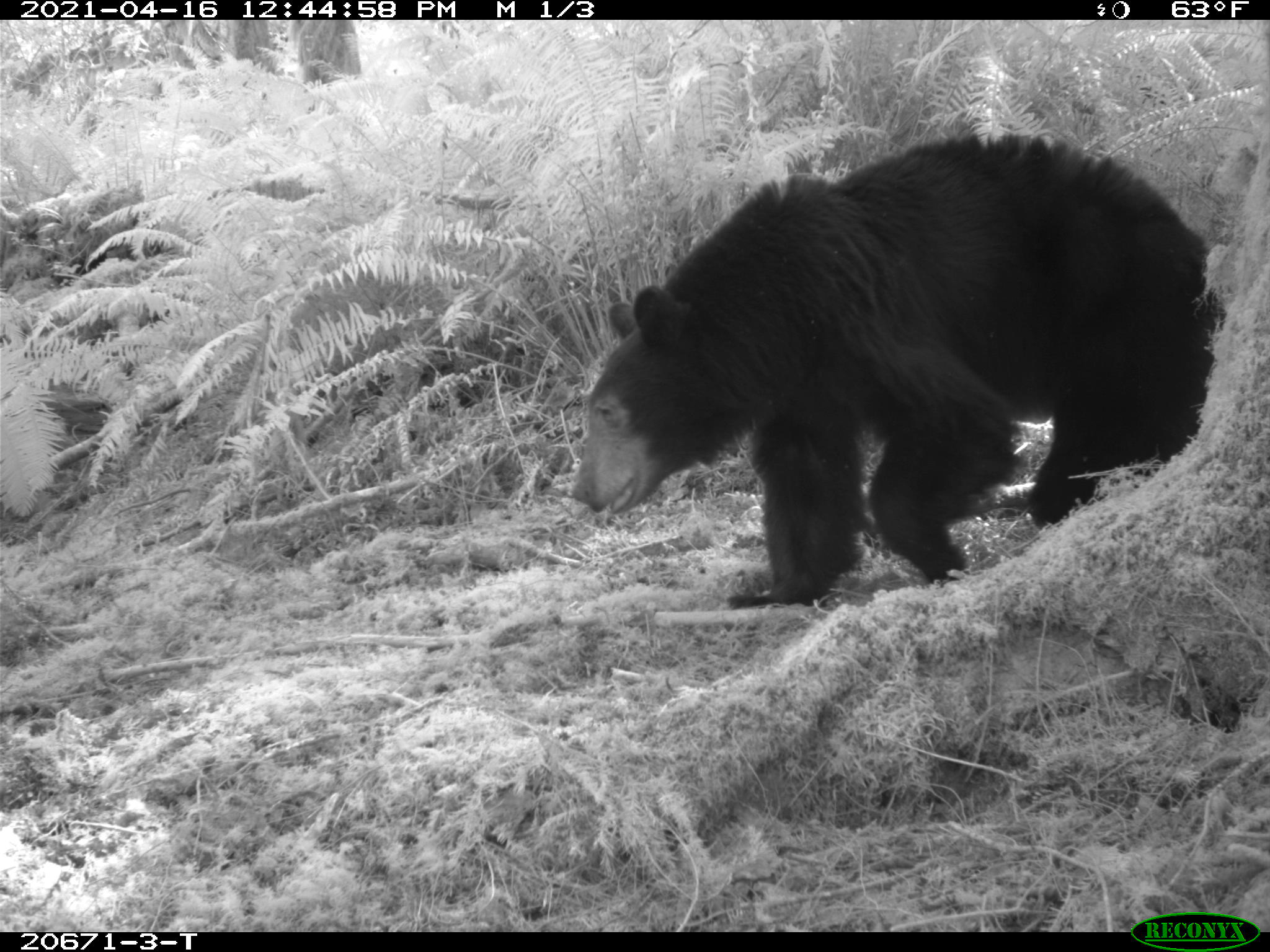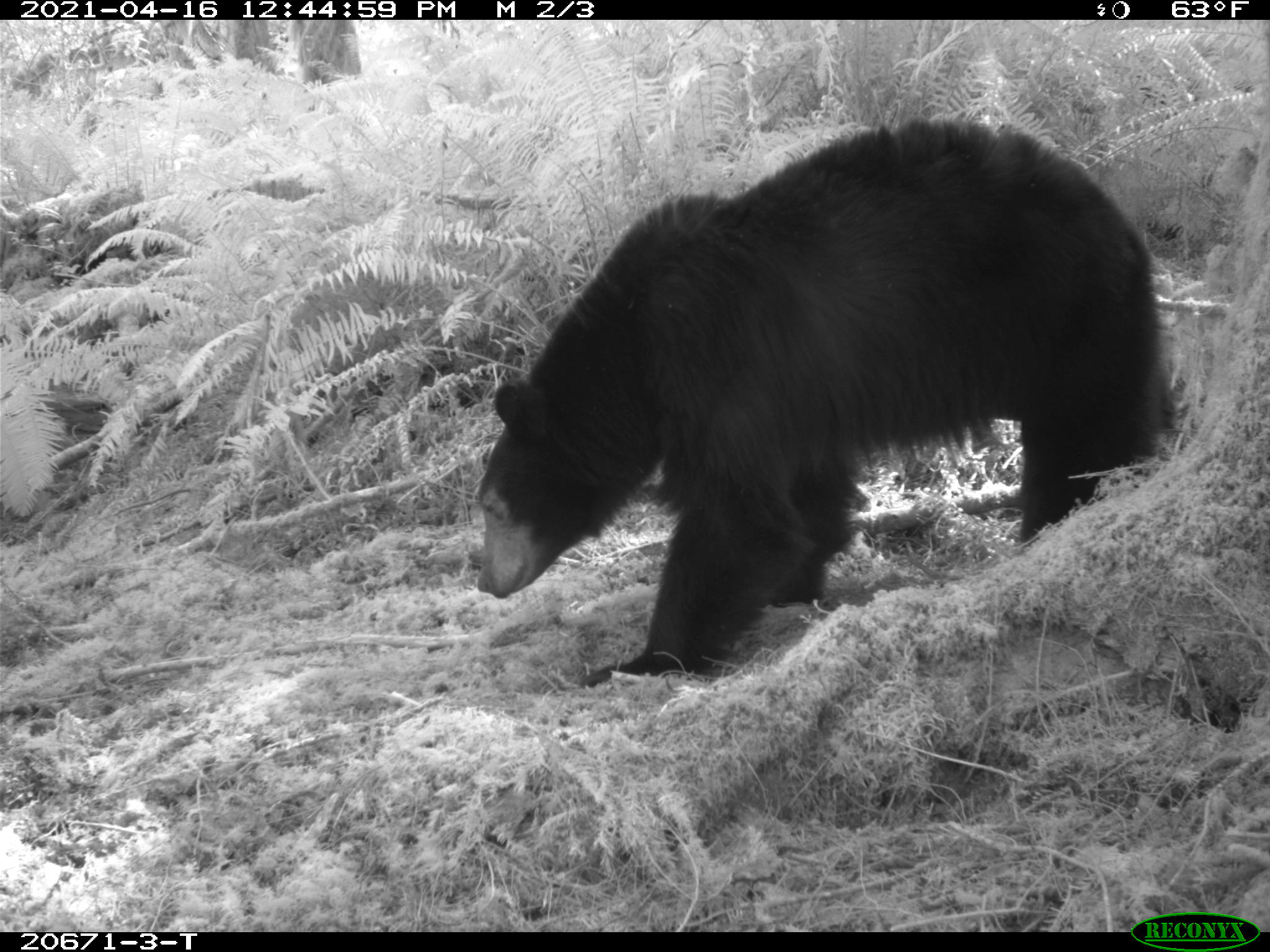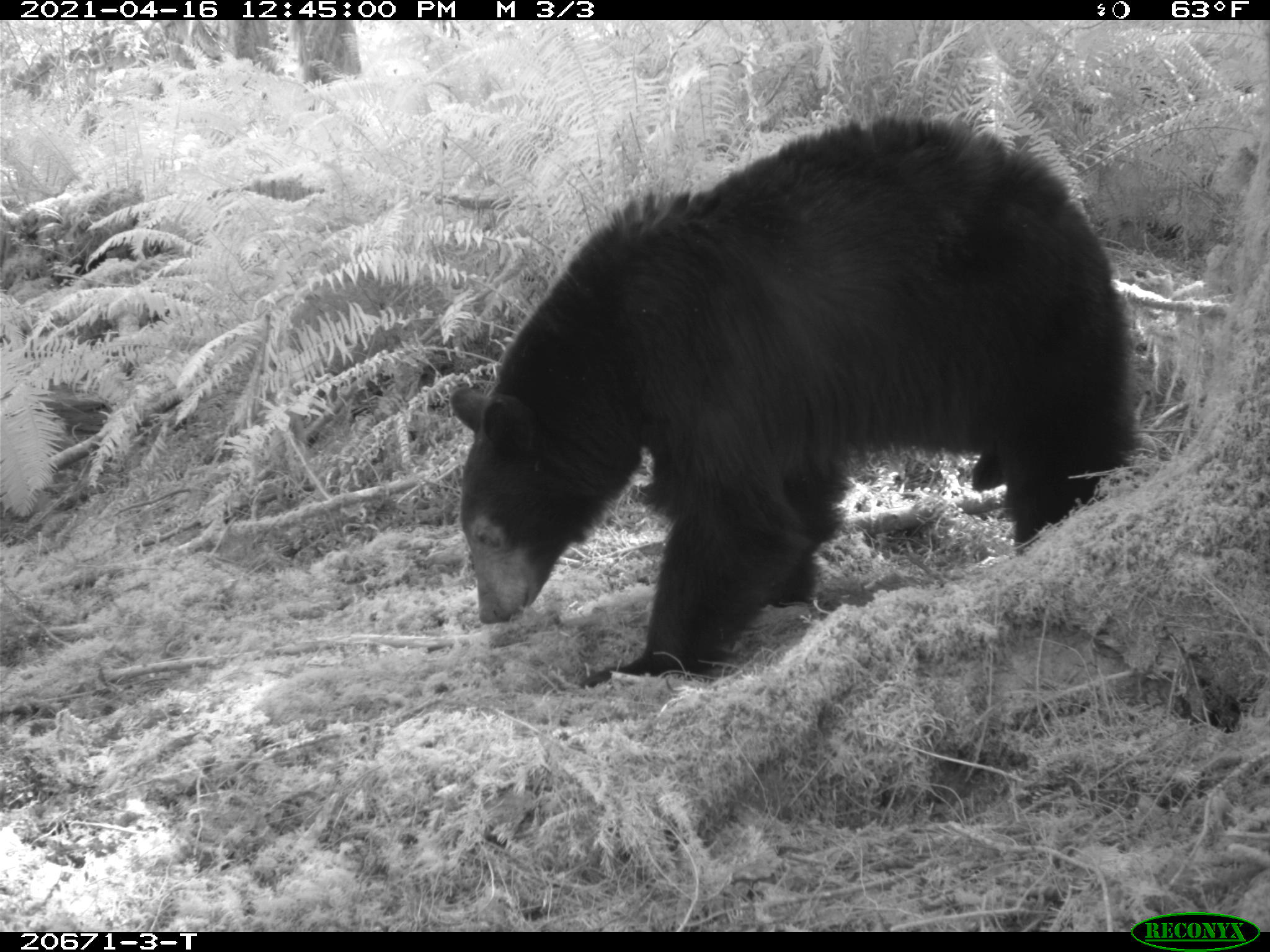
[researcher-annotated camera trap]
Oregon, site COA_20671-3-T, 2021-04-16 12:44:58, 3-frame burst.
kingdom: Animalia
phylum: Chordata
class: Mammalia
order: Carnivora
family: Ursidae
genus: Ursus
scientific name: Ursus americanus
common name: american black bear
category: black bear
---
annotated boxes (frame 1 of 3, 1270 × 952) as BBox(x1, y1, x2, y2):
black bear: BBox(552, 114, 1242, 646)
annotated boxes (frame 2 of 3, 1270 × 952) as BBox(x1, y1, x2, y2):
black bear: BBox(451, 110, 1187, 726)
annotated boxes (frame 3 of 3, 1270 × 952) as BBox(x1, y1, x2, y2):
black bear: BBox(421, 102, 1154, 748)